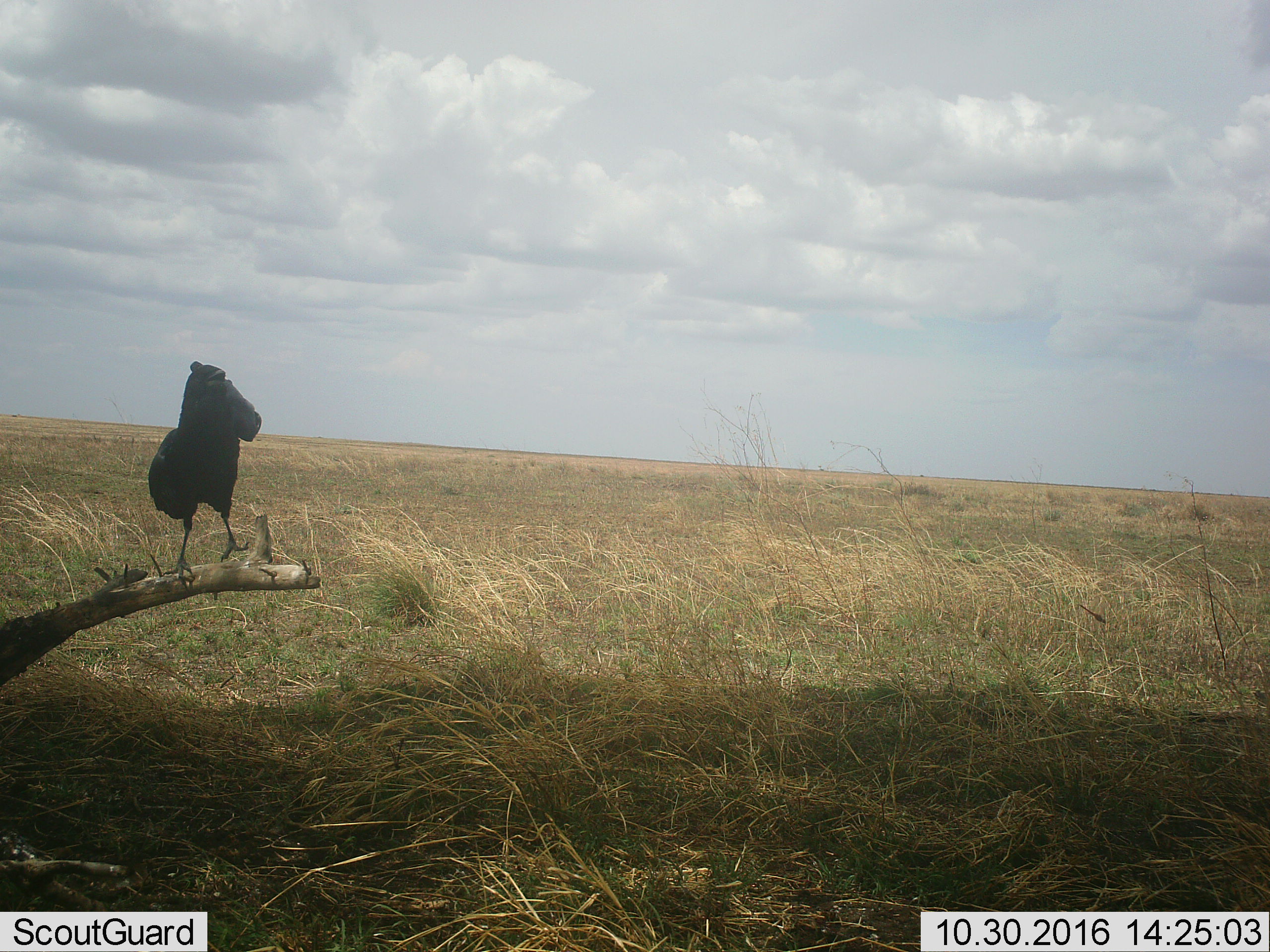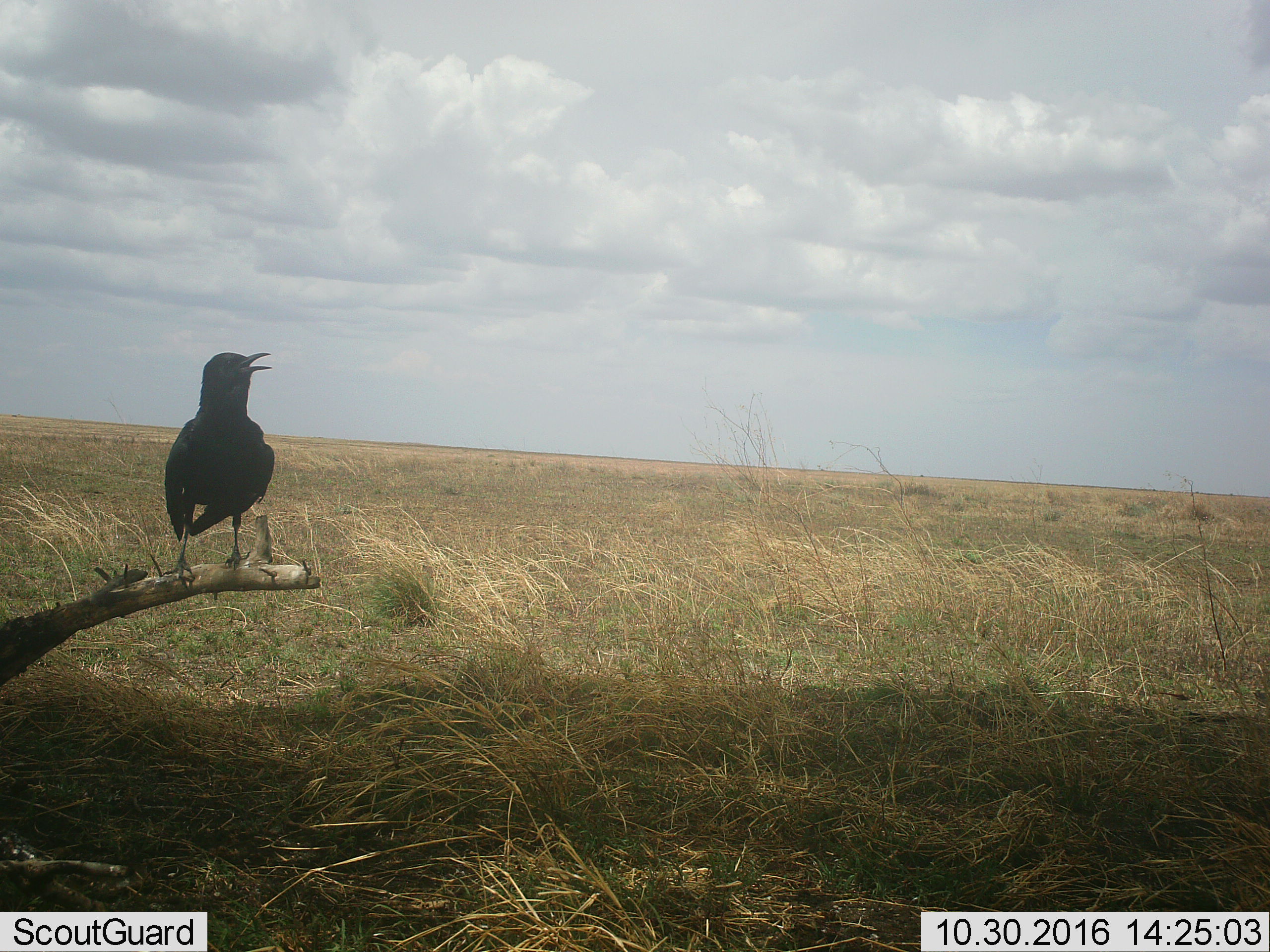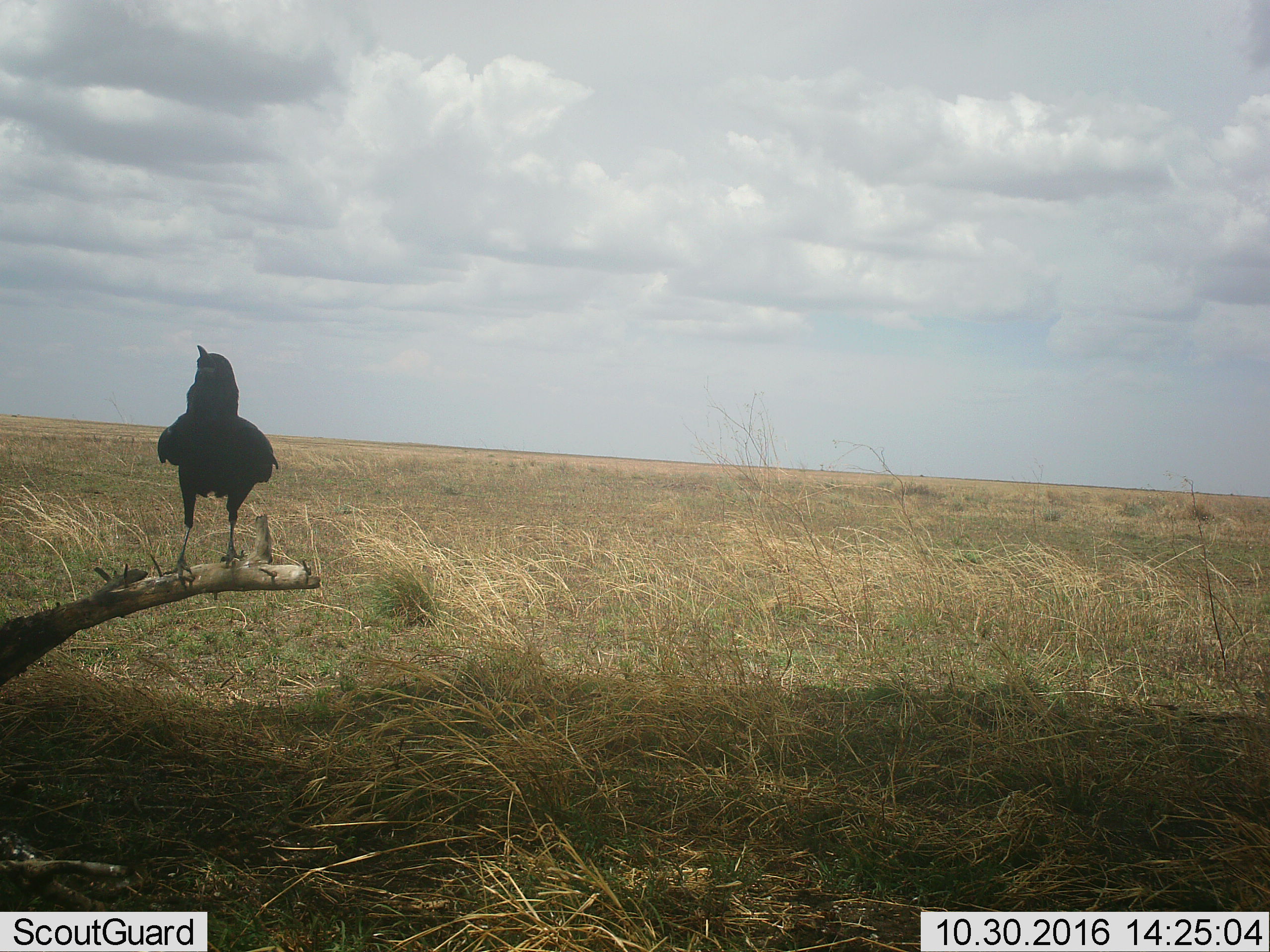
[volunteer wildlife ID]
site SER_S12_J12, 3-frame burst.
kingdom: Animalia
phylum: Chordata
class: Aves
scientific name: Aves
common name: bird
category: birdother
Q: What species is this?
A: Birdother (bird) (Aves).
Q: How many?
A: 1.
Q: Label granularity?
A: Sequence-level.